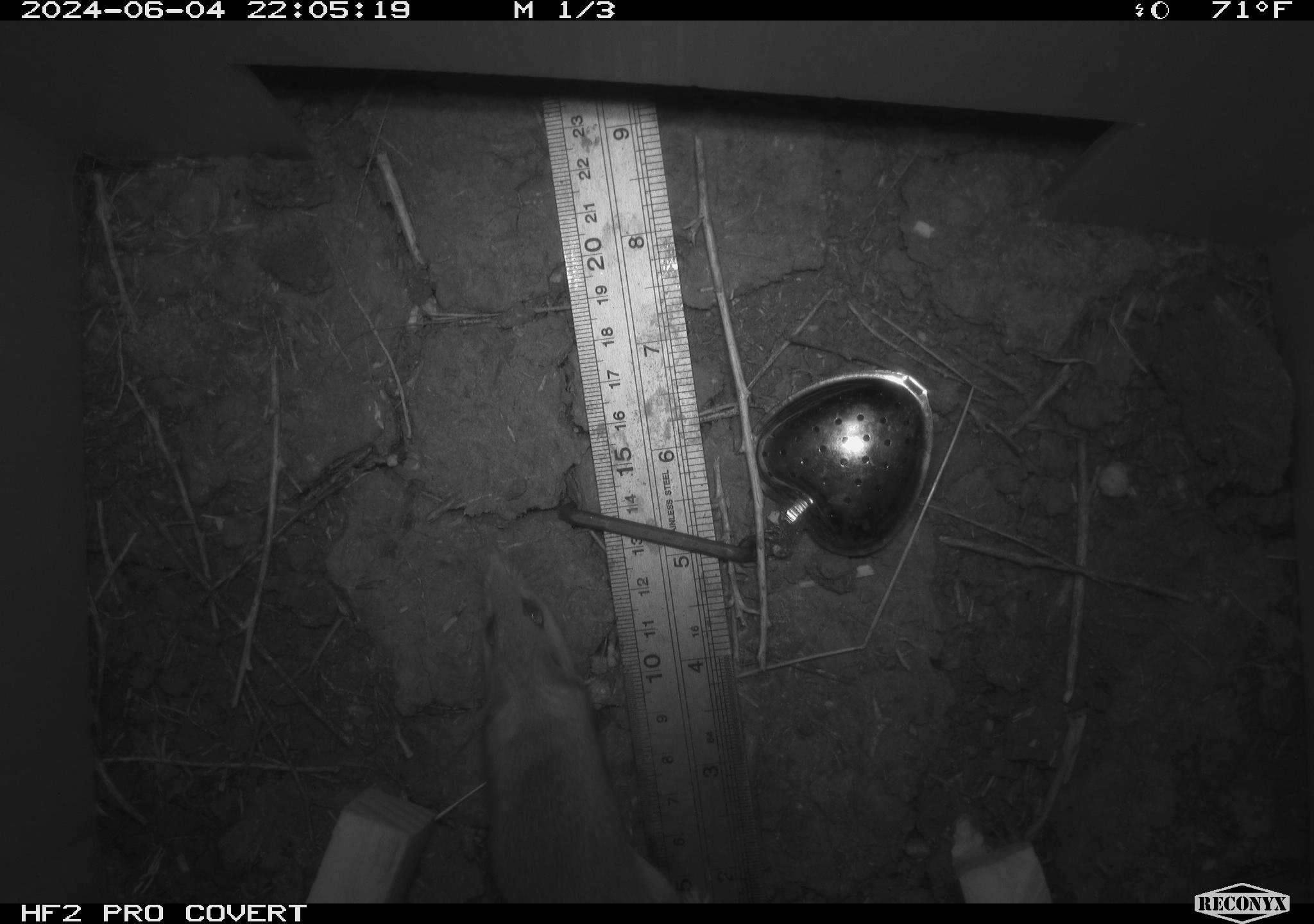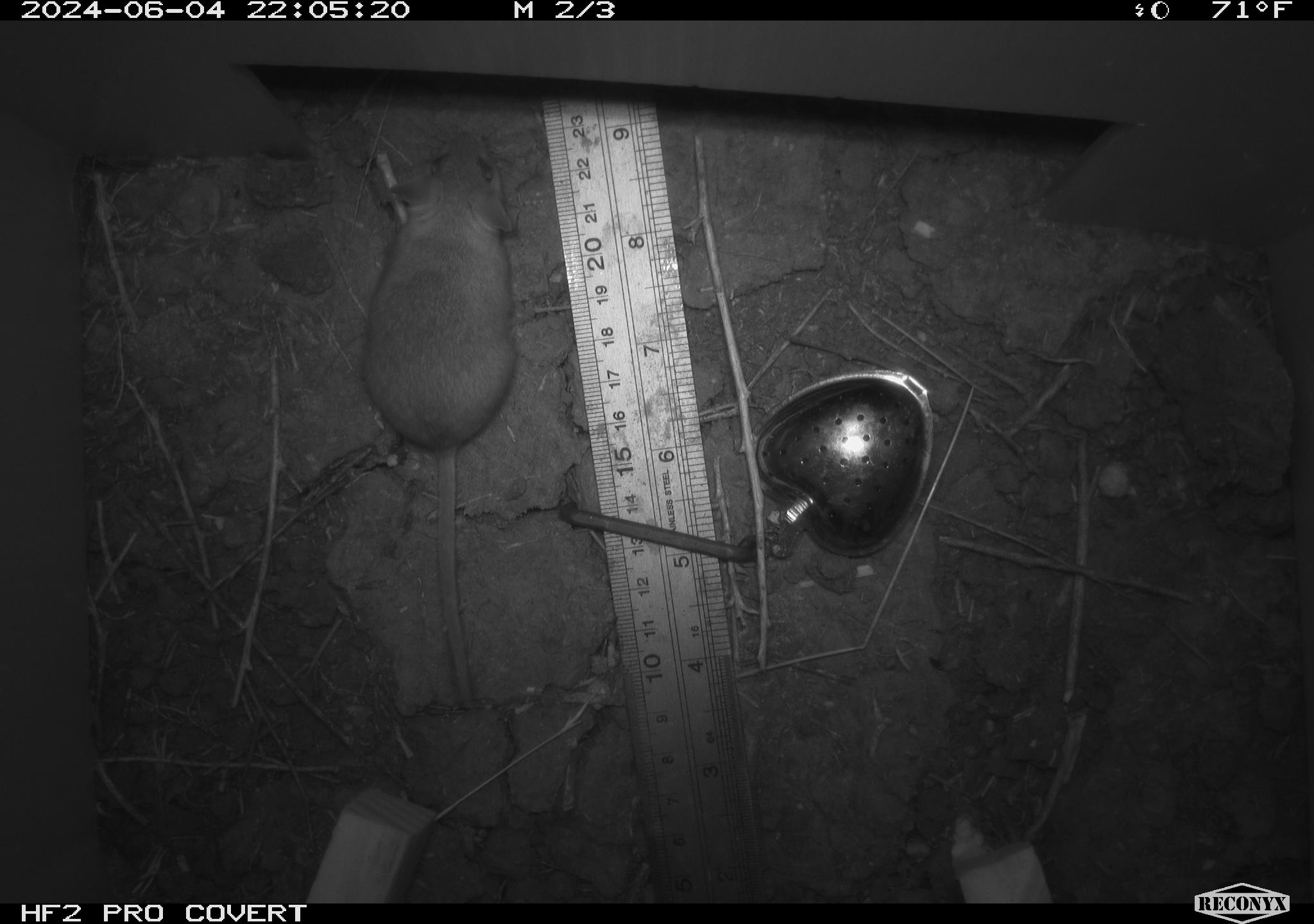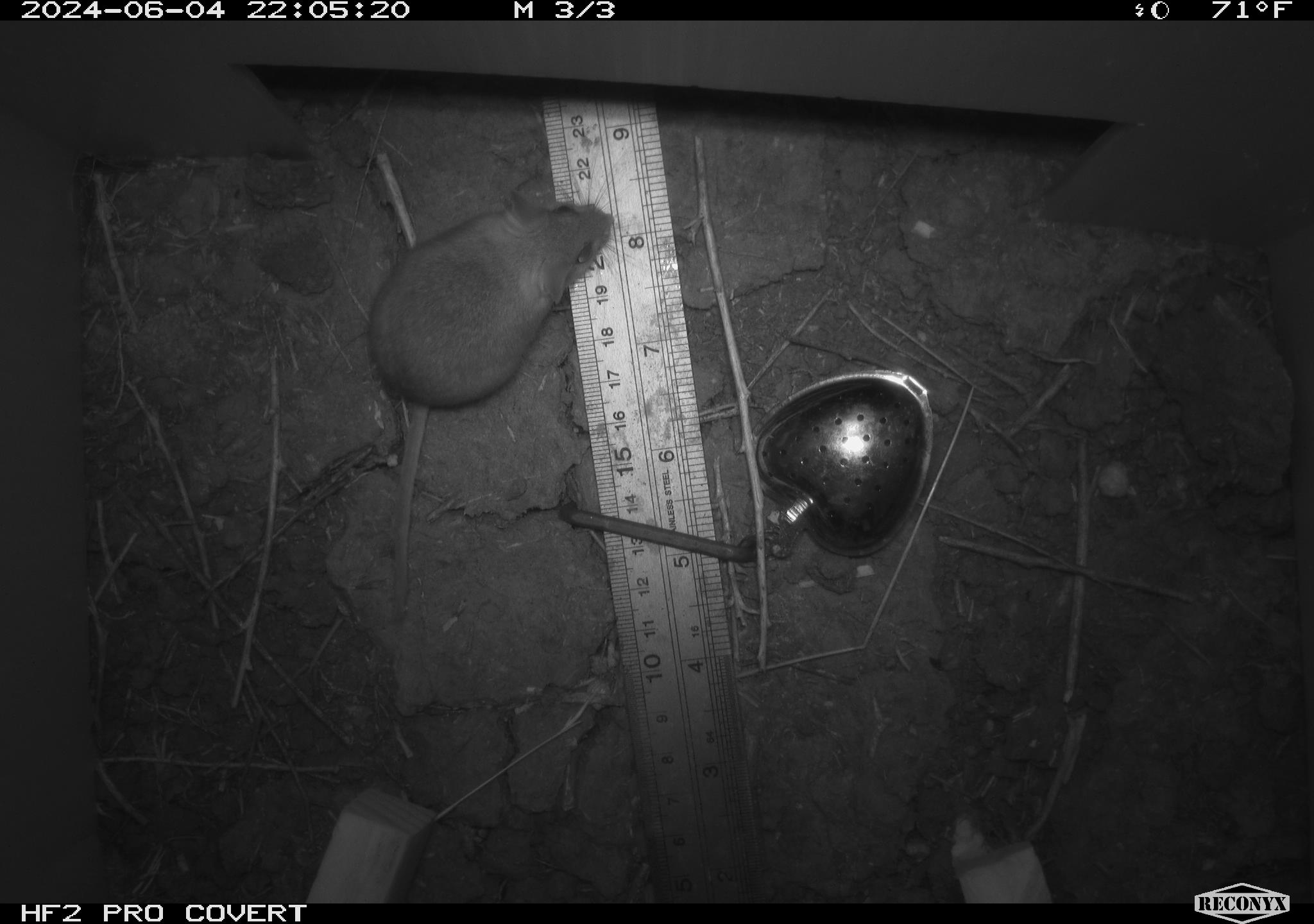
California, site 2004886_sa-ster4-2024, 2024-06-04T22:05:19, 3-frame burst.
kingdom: Animalia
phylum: Chordata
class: Mammalia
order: Rodentia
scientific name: Rodentia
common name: mouse species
Mouse species (Rodentia).